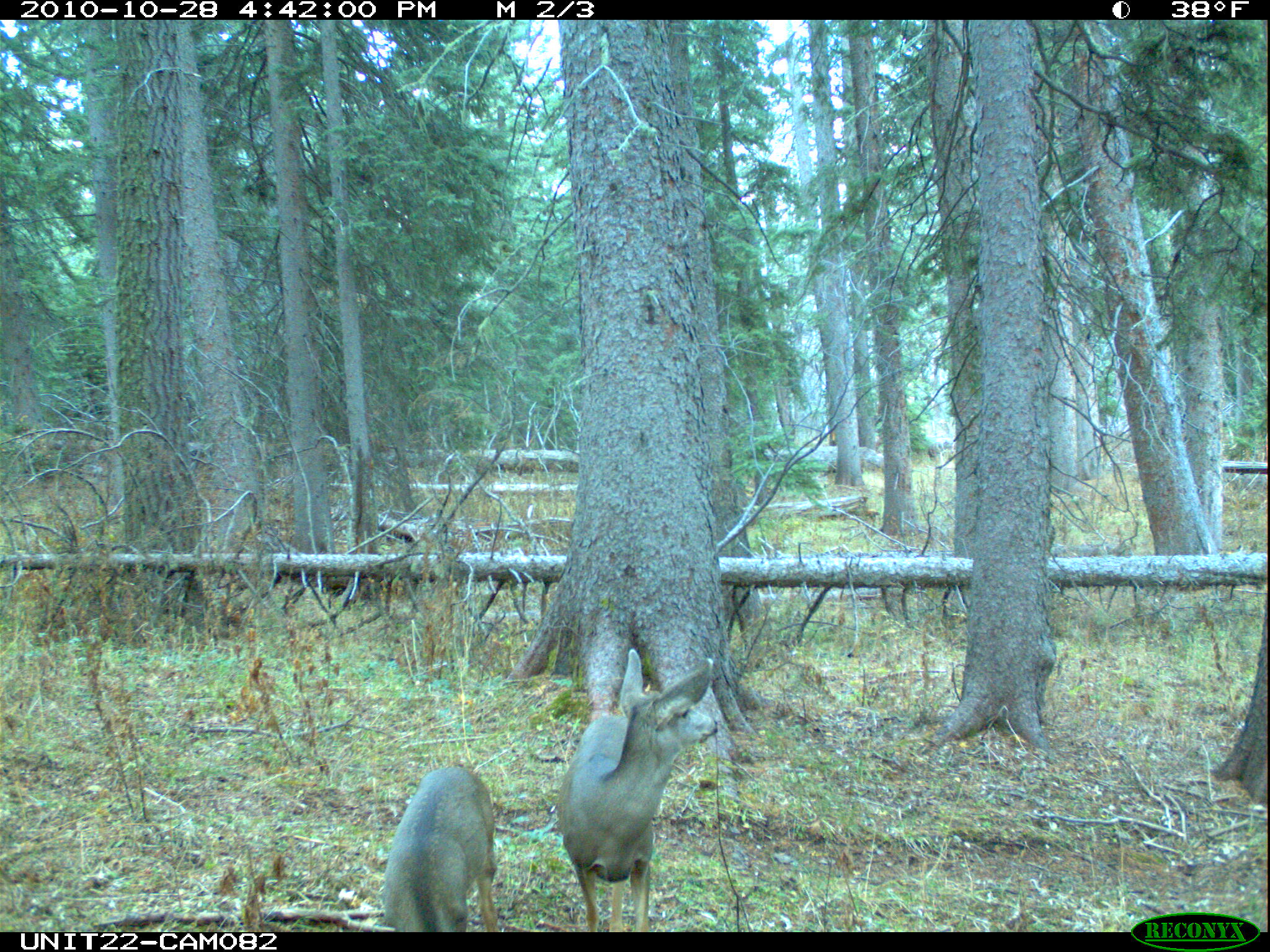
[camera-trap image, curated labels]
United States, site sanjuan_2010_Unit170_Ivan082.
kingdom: Animalia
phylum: Chordata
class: Mammalia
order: Artiodactyla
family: Cervidae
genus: Odocoileus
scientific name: Odocoileus hemionus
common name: mule deer